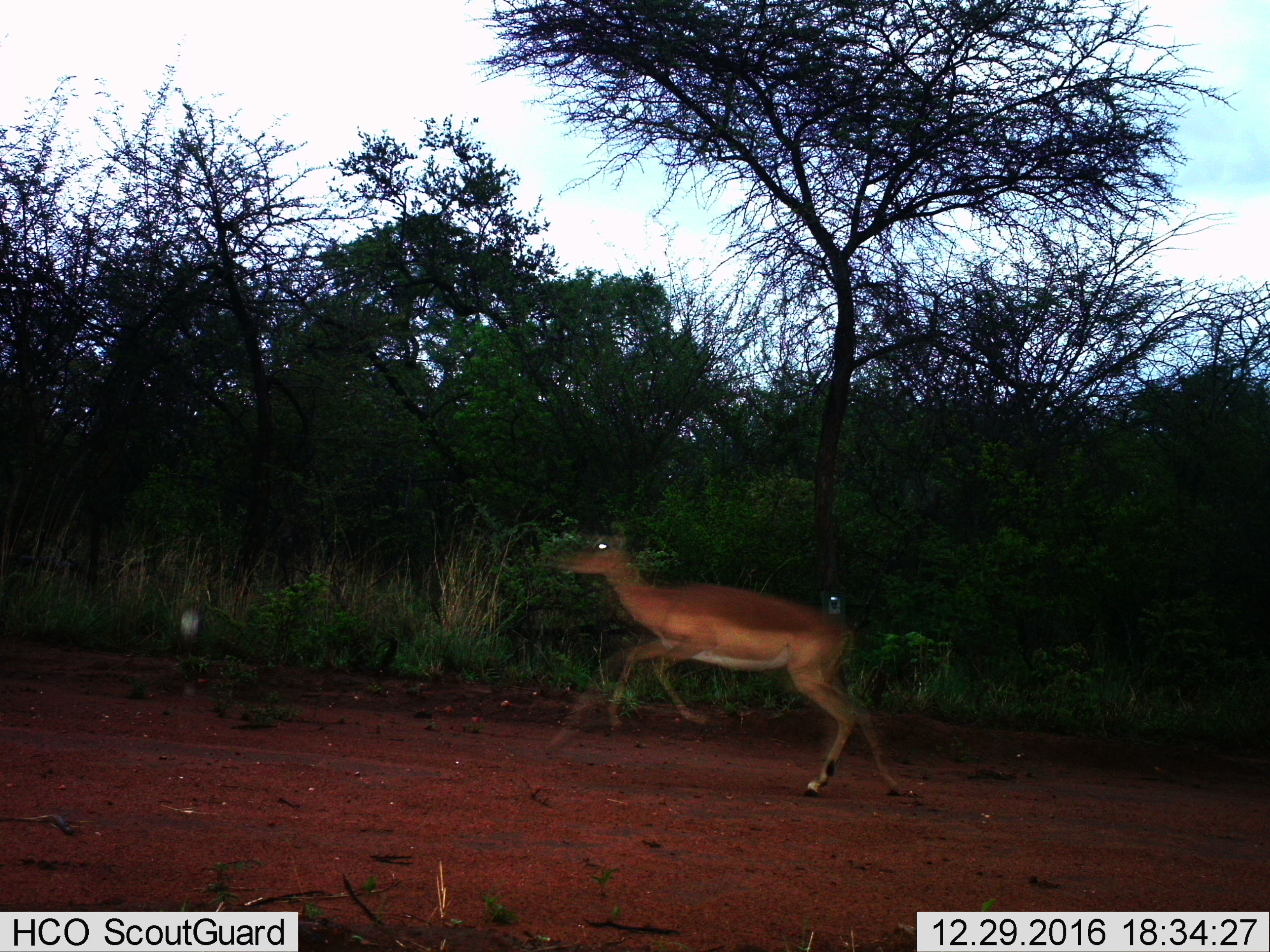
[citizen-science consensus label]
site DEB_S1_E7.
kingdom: Animalia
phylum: Chordata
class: Mammalia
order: Artiodactyla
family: Bovidae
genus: Aepyceros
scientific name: Aepyceros melampus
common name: impala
Impala (Aepyceros melampus), count 1. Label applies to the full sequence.